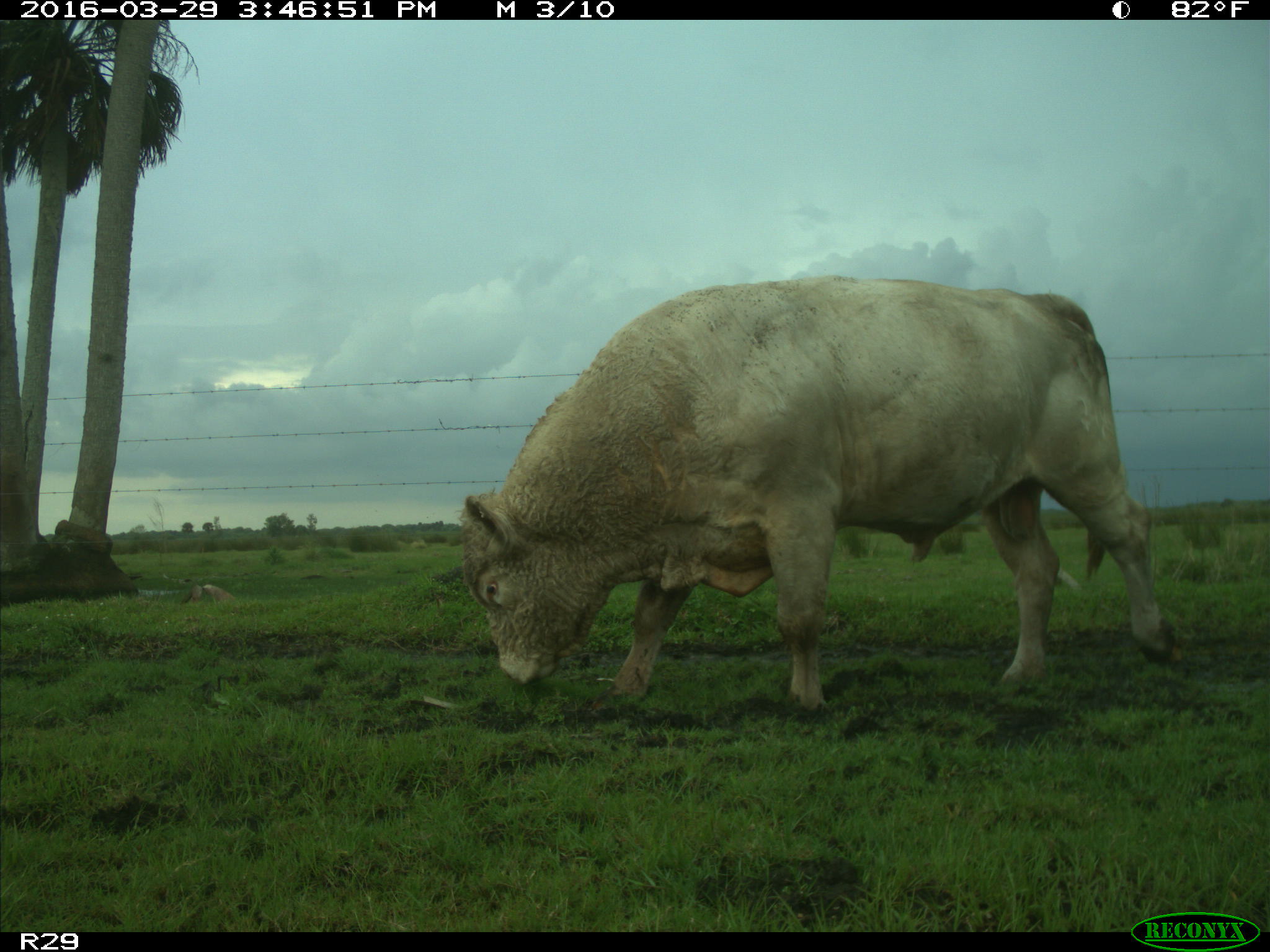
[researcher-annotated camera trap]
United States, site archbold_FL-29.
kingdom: Animalia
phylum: Chordata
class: Mammalia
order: Artiodactyla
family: Bovidae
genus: Bos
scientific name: Bos taurus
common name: domestic cow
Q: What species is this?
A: Bos taurus (domestic cow).